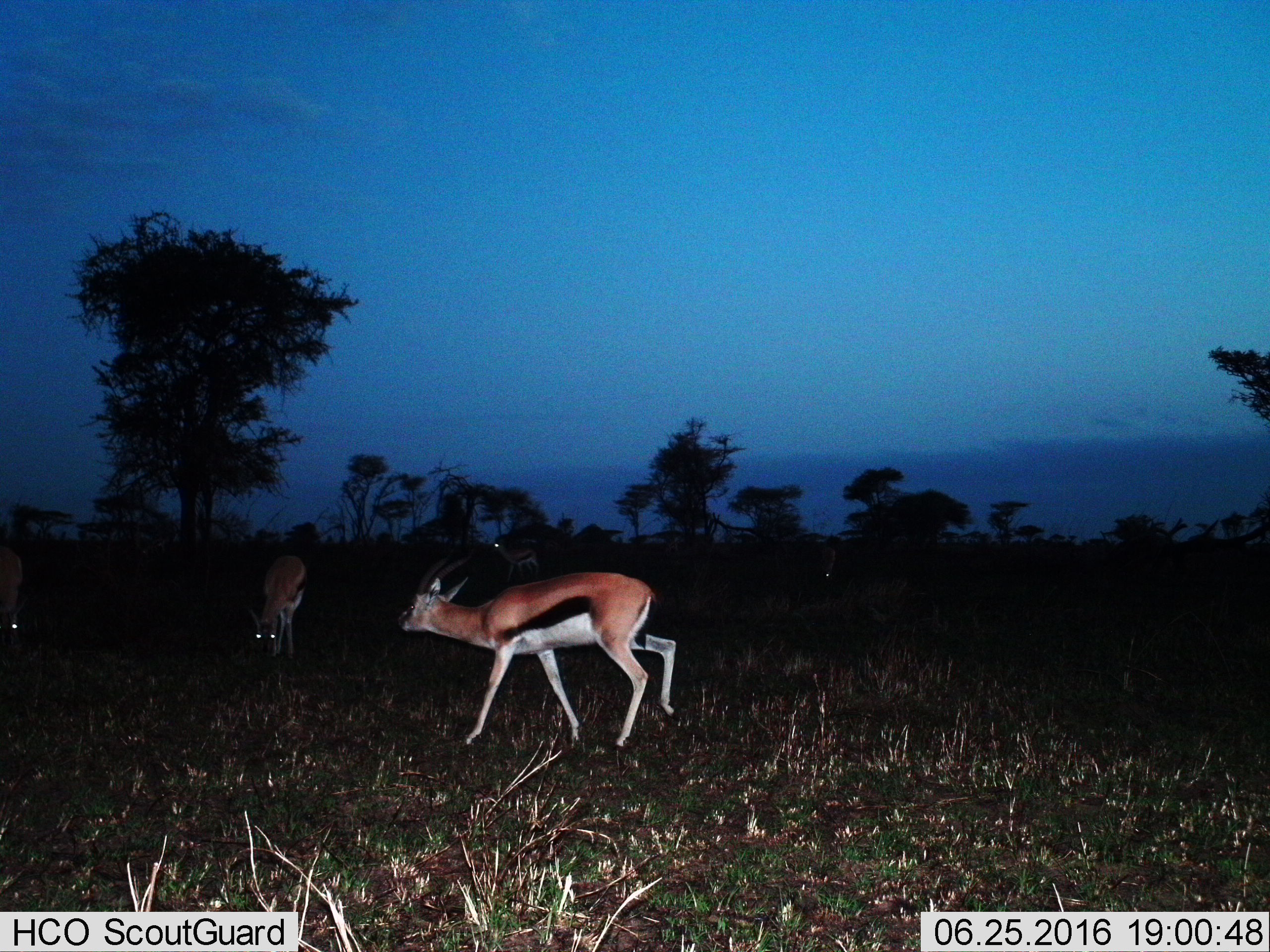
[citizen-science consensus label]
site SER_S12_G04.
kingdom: Animalia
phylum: Chordata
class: Mammalia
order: Artiodactyla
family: Bovidae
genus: Eudorcas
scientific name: Eudorcas thomsonii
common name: thomson's gazelle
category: gazellethomsons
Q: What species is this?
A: Gazellethomsons (thomson's gazelle) (Eudorcas thomsonii).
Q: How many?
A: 4.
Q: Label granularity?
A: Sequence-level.